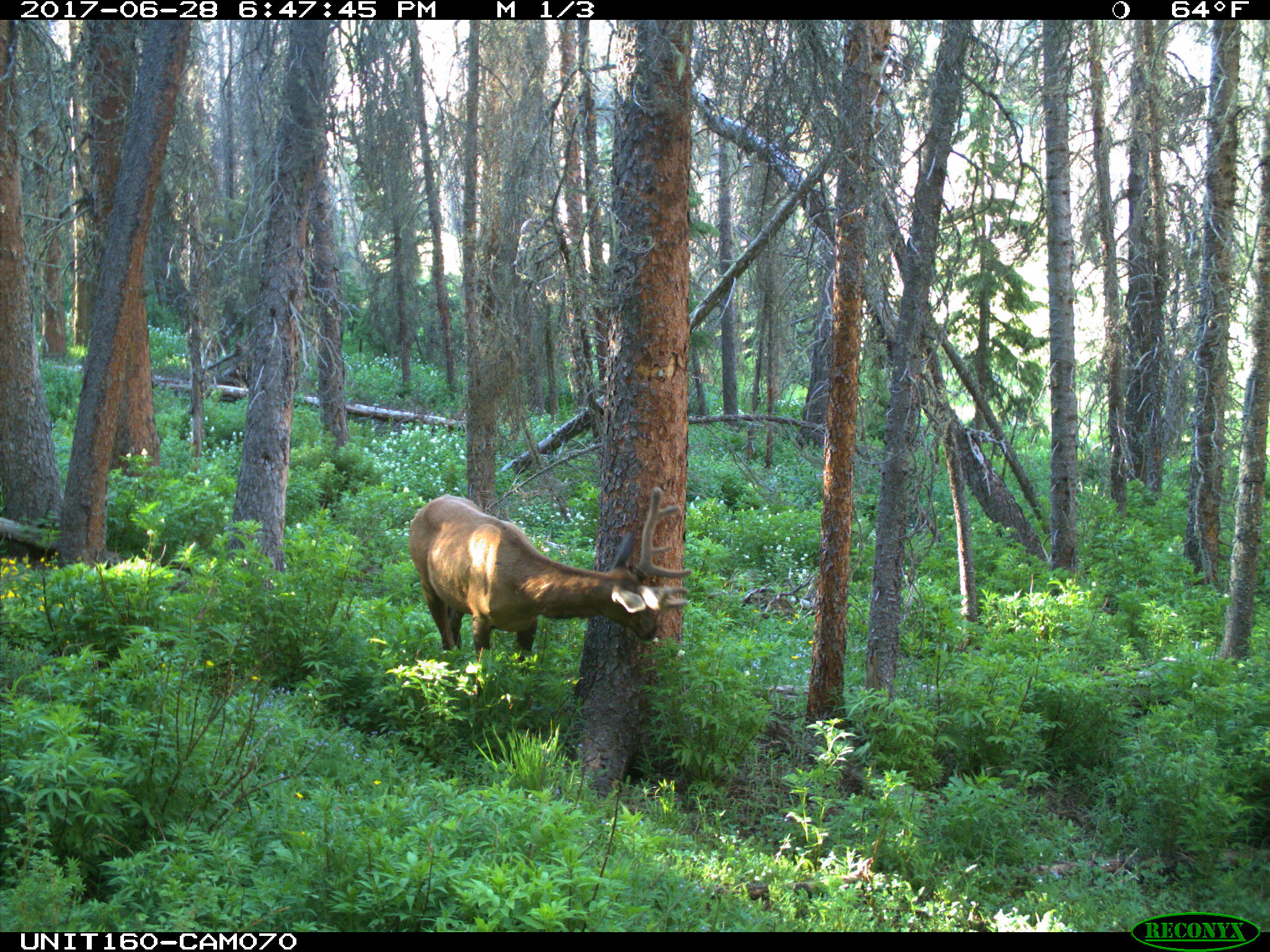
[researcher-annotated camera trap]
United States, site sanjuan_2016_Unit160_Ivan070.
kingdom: Animalia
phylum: Chordata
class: Mammalia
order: Artiodactyla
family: Cervidae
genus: Cervus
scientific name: Cervus elaphus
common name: red deer